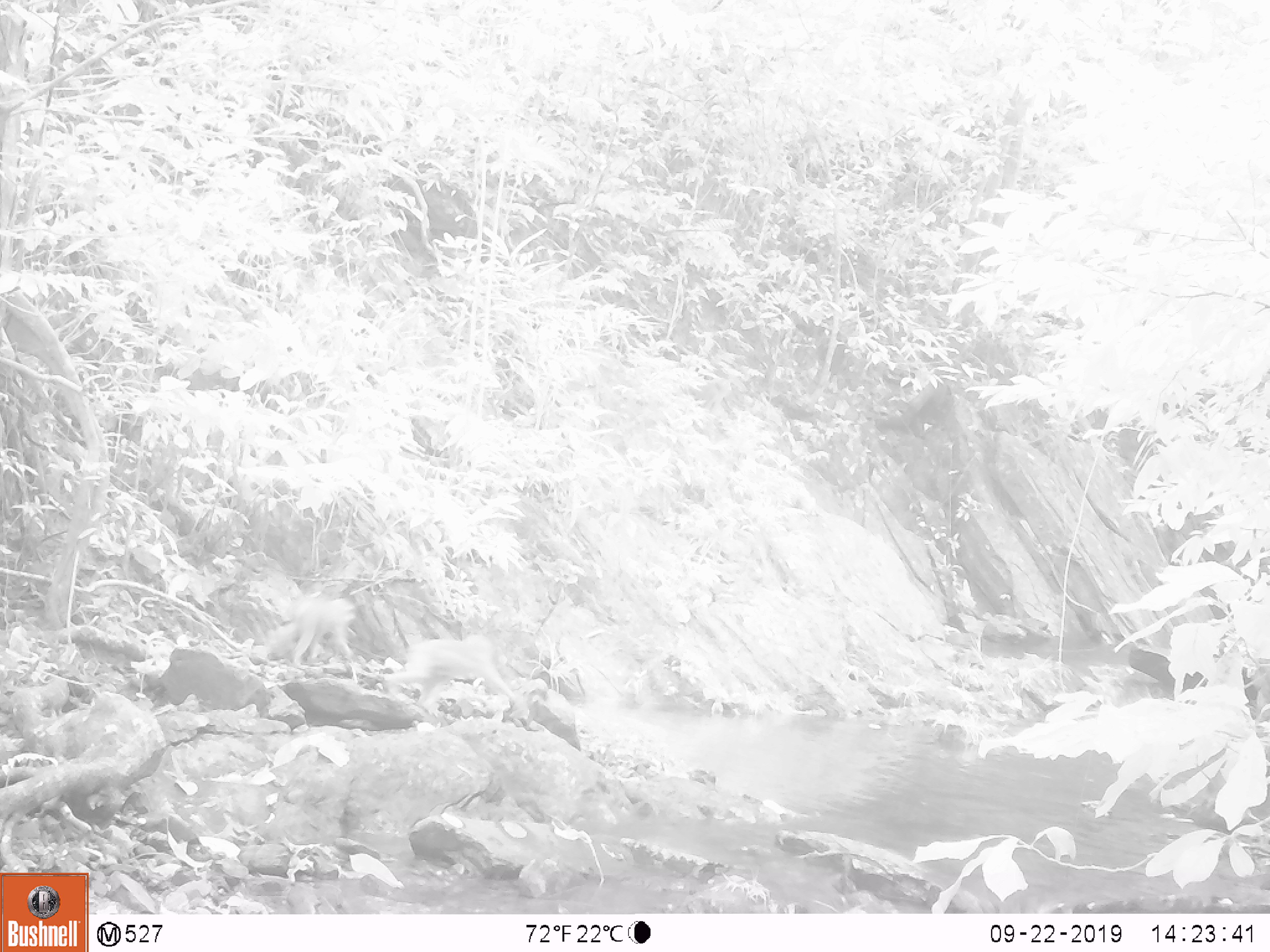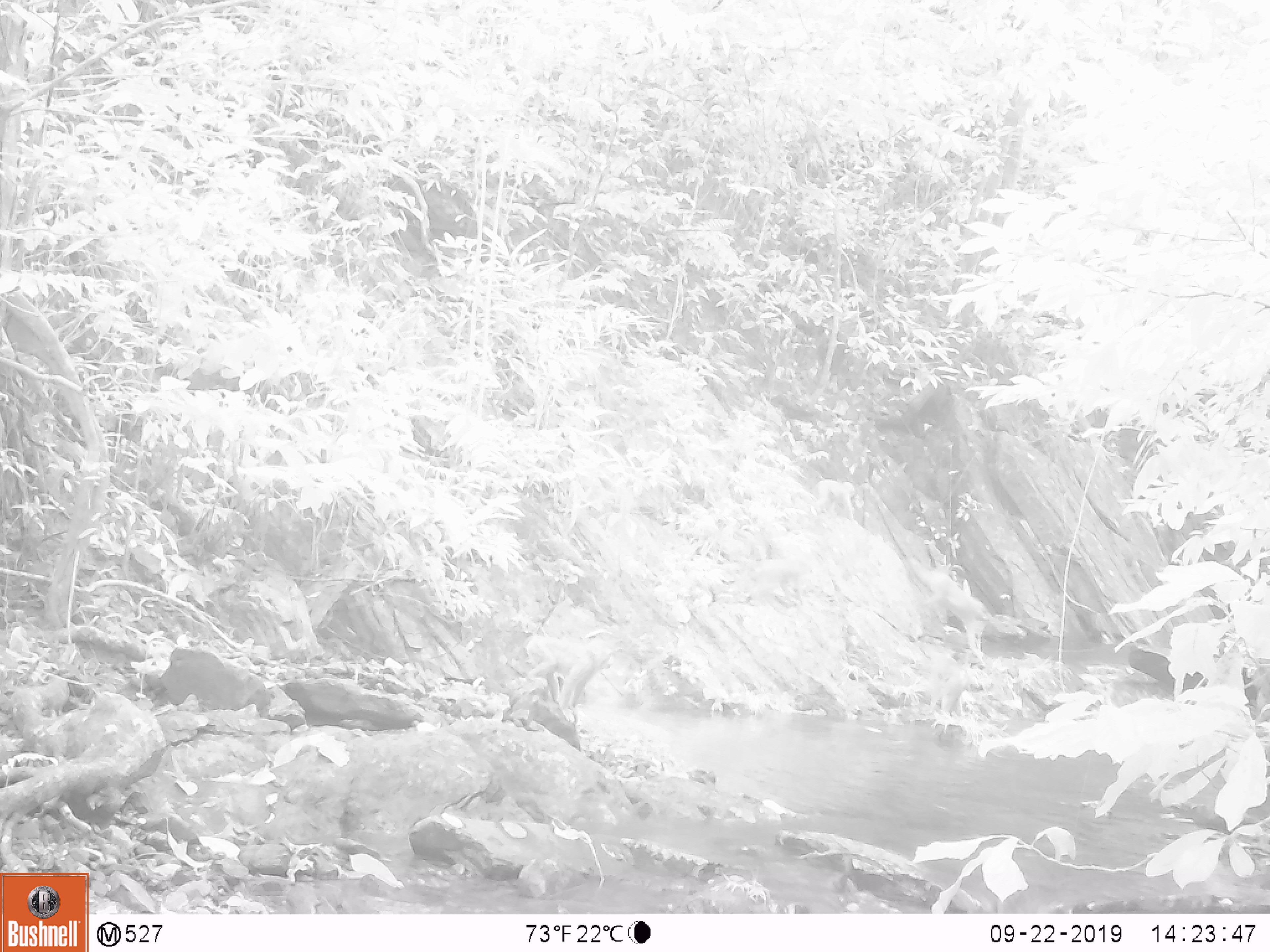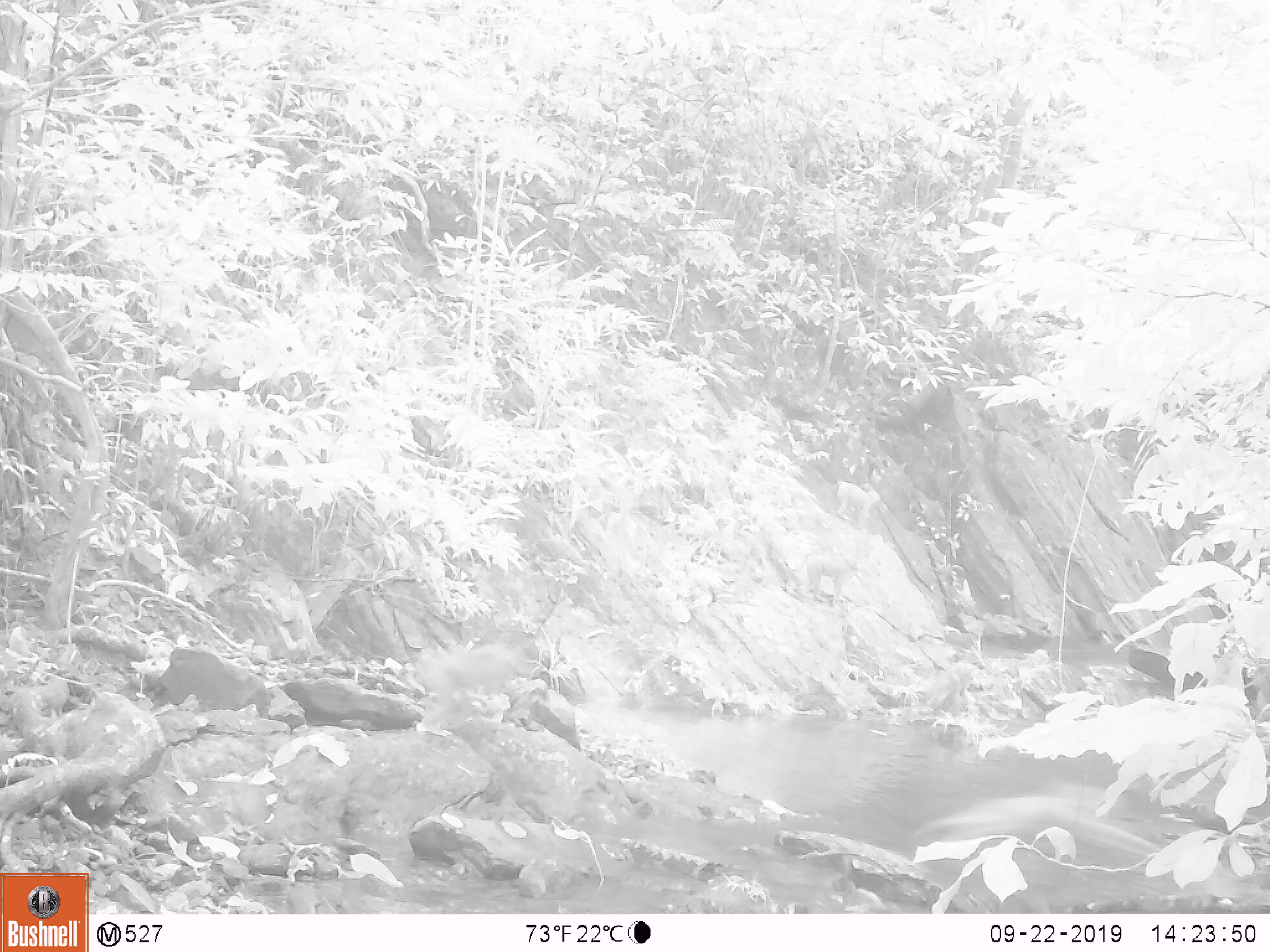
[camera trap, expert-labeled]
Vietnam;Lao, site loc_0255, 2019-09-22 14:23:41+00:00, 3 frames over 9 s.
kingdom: Animalia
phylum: Chordata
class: Mammalia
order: Primates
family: Cercopithecidae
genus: Macaca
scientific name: Macaca nemestrina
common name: pig-tailed macaque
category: pig tailed macaque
Pig tailed macaque (pig-tailed macaque) (Macaca nemestrina). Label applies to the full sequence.